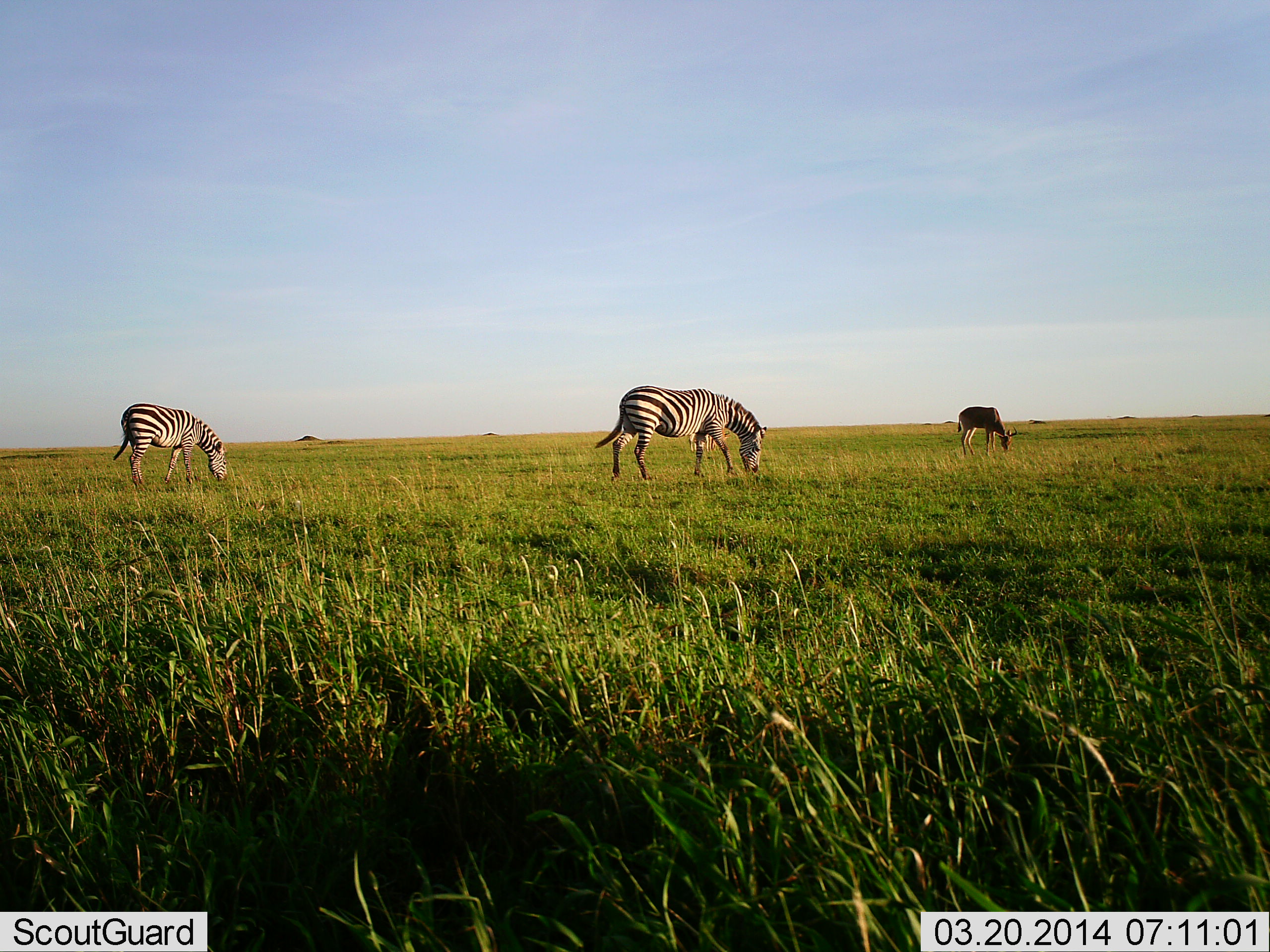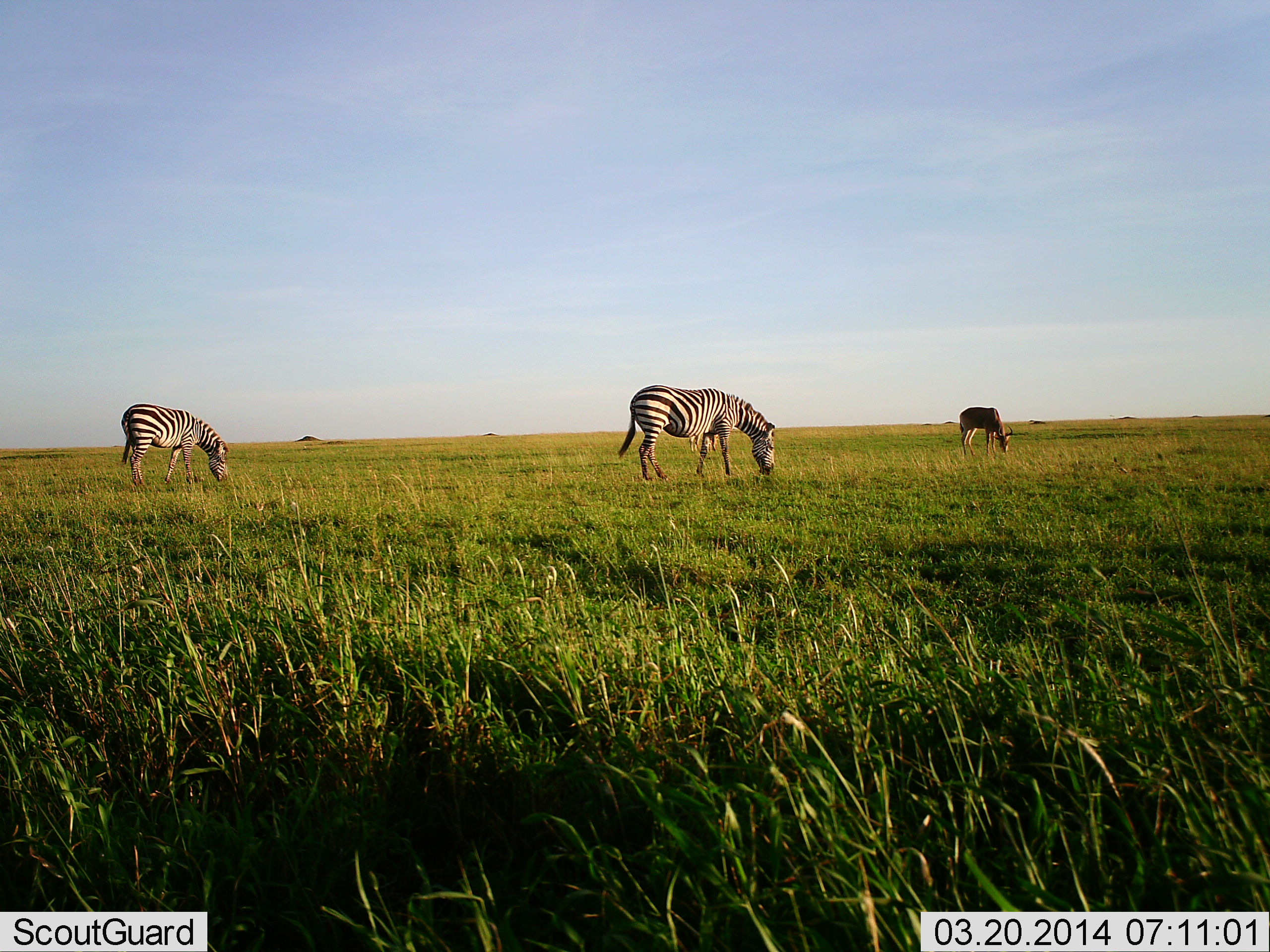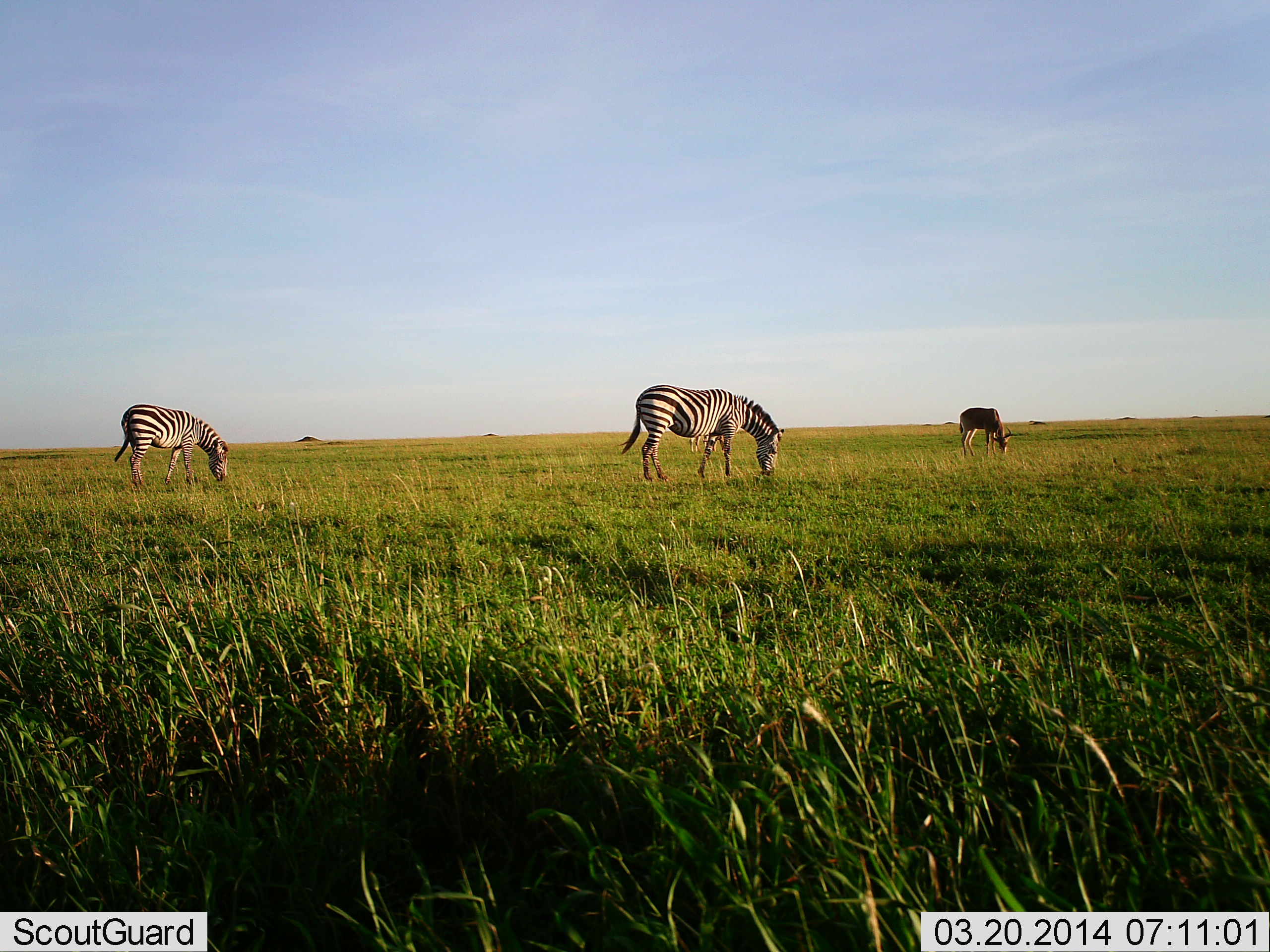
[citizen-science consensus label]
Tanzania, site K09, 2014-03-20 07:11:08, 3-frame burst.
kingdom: Animalia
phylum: Chordata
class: Mammalia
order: Perissodactyla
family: Equidae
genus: Equus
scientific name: Equus quagga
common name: plains zebra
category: zebra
Zebra (plains zebra) (Equus quagga), count 3. Behavior (volunteer vote fractions): standing 0%, resting 0%, moving 0%, interacting 0%. Young present (vote fraction): 0%. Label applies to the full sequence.